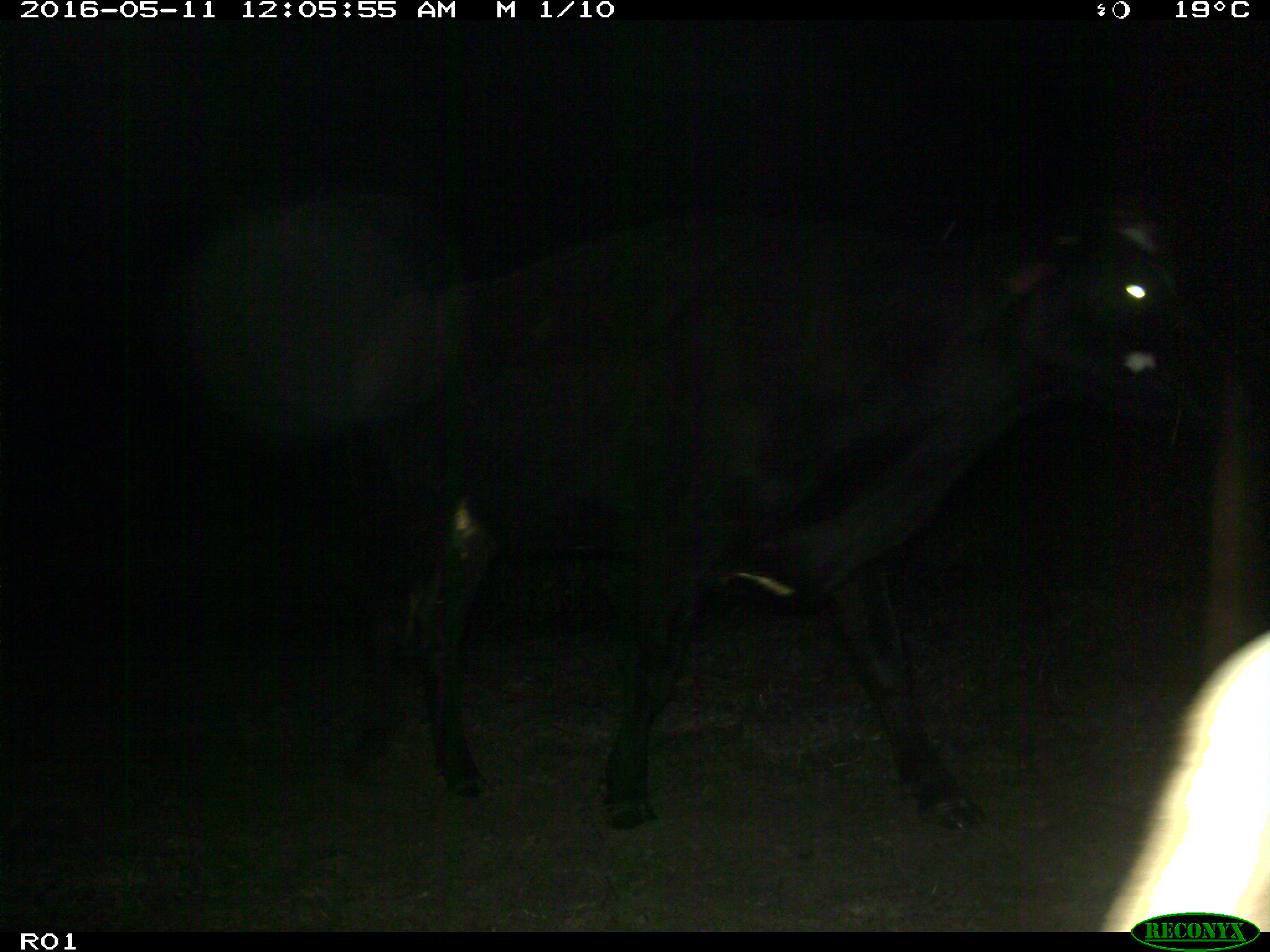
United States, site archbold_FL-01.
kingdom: Animalia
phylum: Chordata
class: Mammalia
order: Artiodactyla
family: Bovidae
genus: Bos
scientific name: Bos taurus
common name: domestic cow